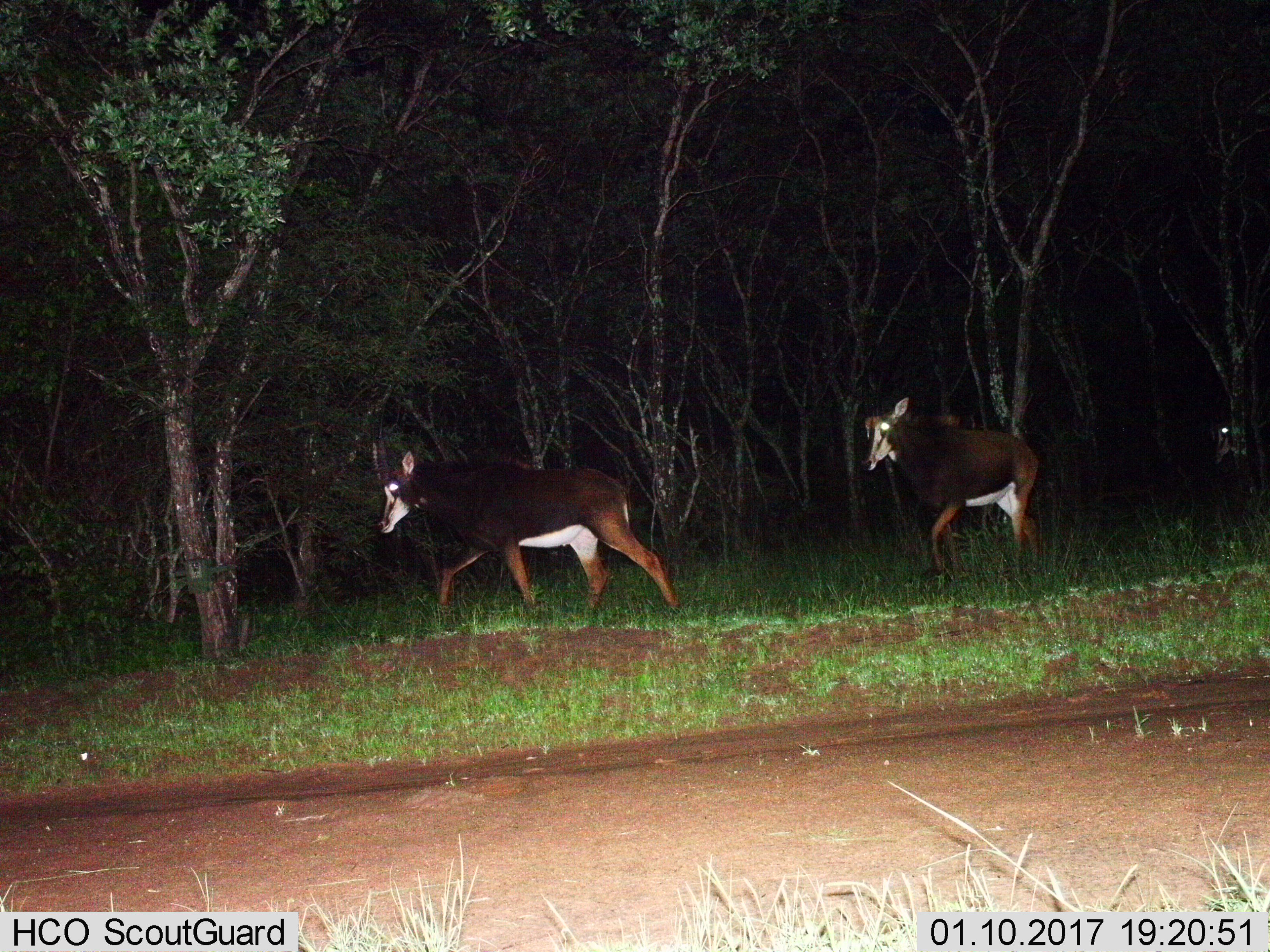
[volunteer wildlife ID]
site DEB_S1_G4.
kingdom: Animalia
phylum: Chordata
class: Mammalia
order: Artiodactyla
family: Bovidae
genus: Hippotragus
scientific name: Hippotragus niger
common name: sable antelope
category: sable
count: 3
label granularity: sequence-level